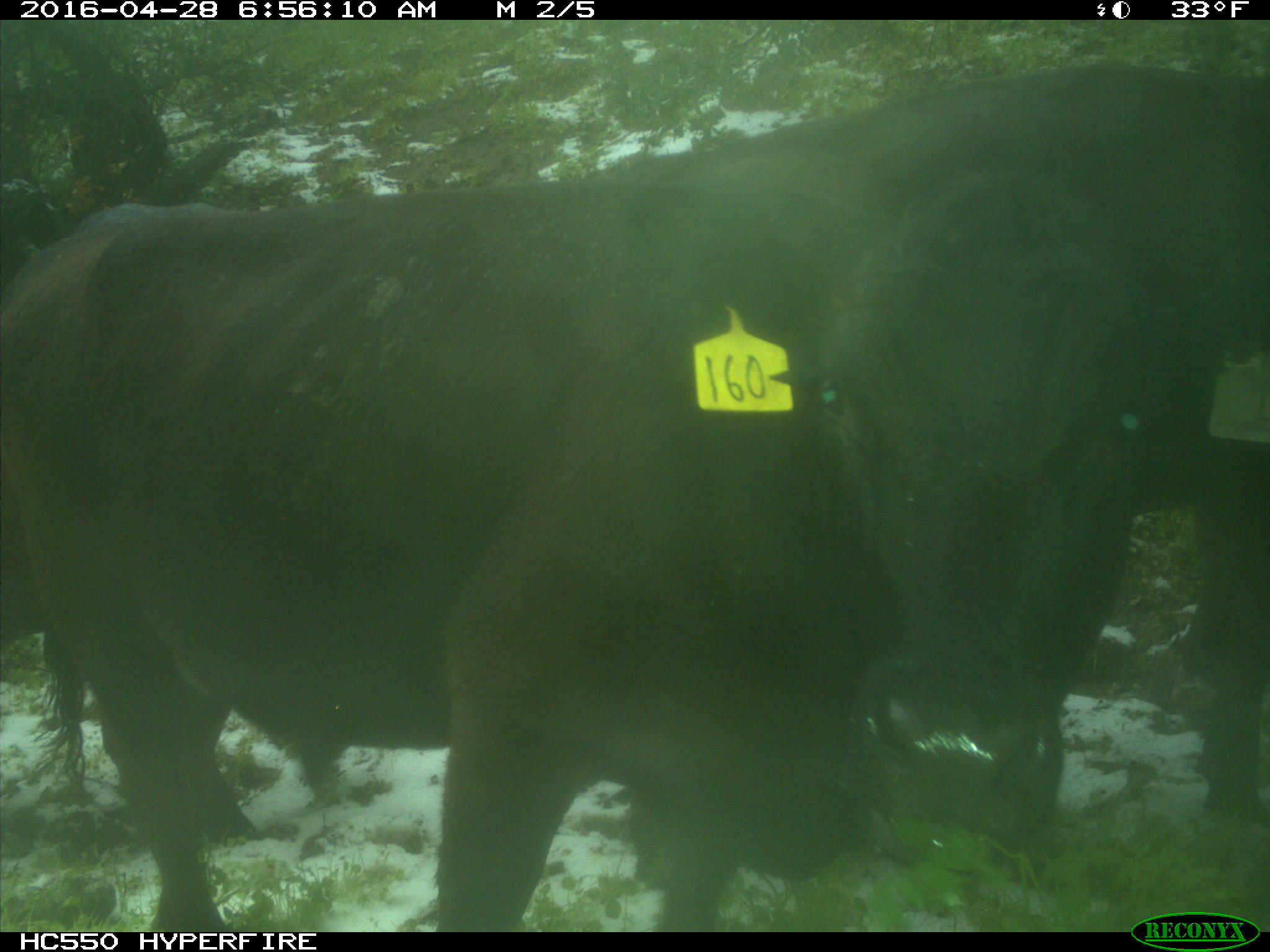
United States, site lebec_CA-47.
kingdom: Animalia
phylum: Chordata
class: Mammalia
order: Artiodactyla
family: Bovidae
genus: Bos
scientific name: Bos taurus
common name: domestic cow